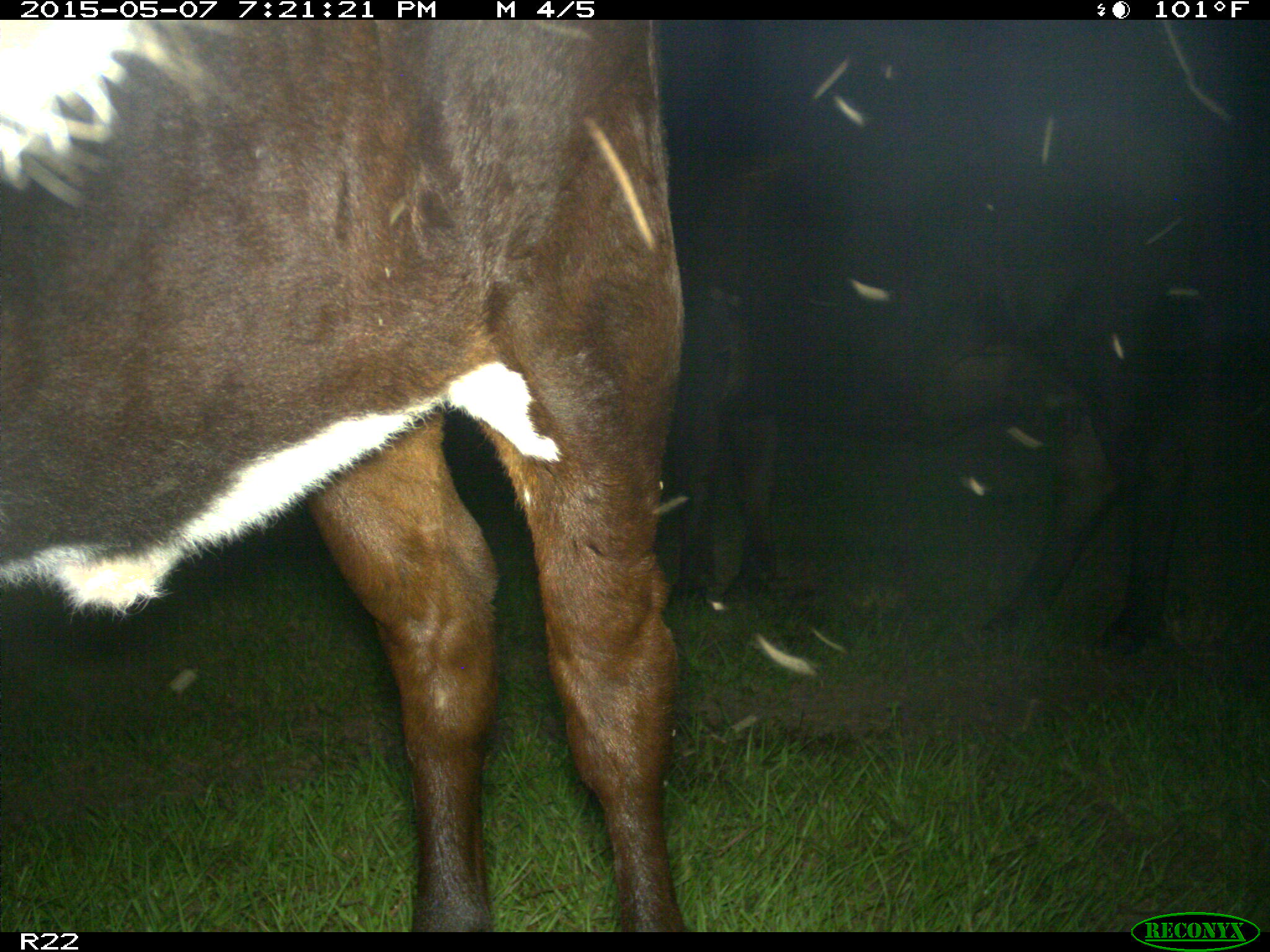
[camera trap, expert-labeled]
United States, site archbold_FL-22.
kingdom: Animalia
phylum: Chordata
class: Mammalia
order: Artiodactyla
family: Bovidae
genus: Bos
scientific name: Bos taurus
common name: domestic cow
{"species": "Bos taurus (domestic cow)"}